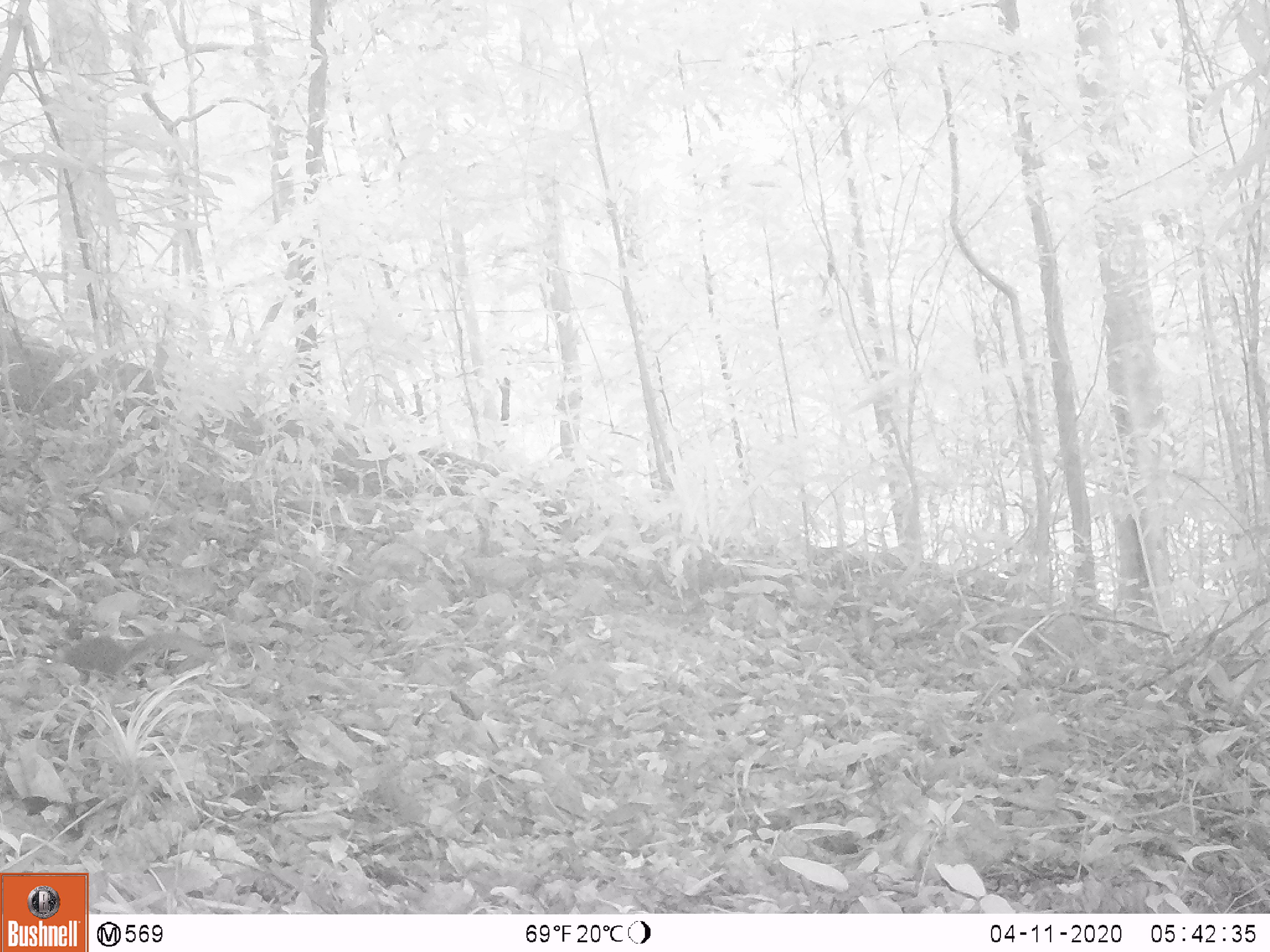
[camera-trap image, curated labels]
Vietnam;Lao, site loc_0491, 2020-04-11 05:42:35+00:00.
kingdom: Animalia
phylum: Chordata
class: Mammalia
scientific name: Mammalia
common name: mammal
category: unidentified small mammal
Unidentified small mammal (mammal) (Mammalia). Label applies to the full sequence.